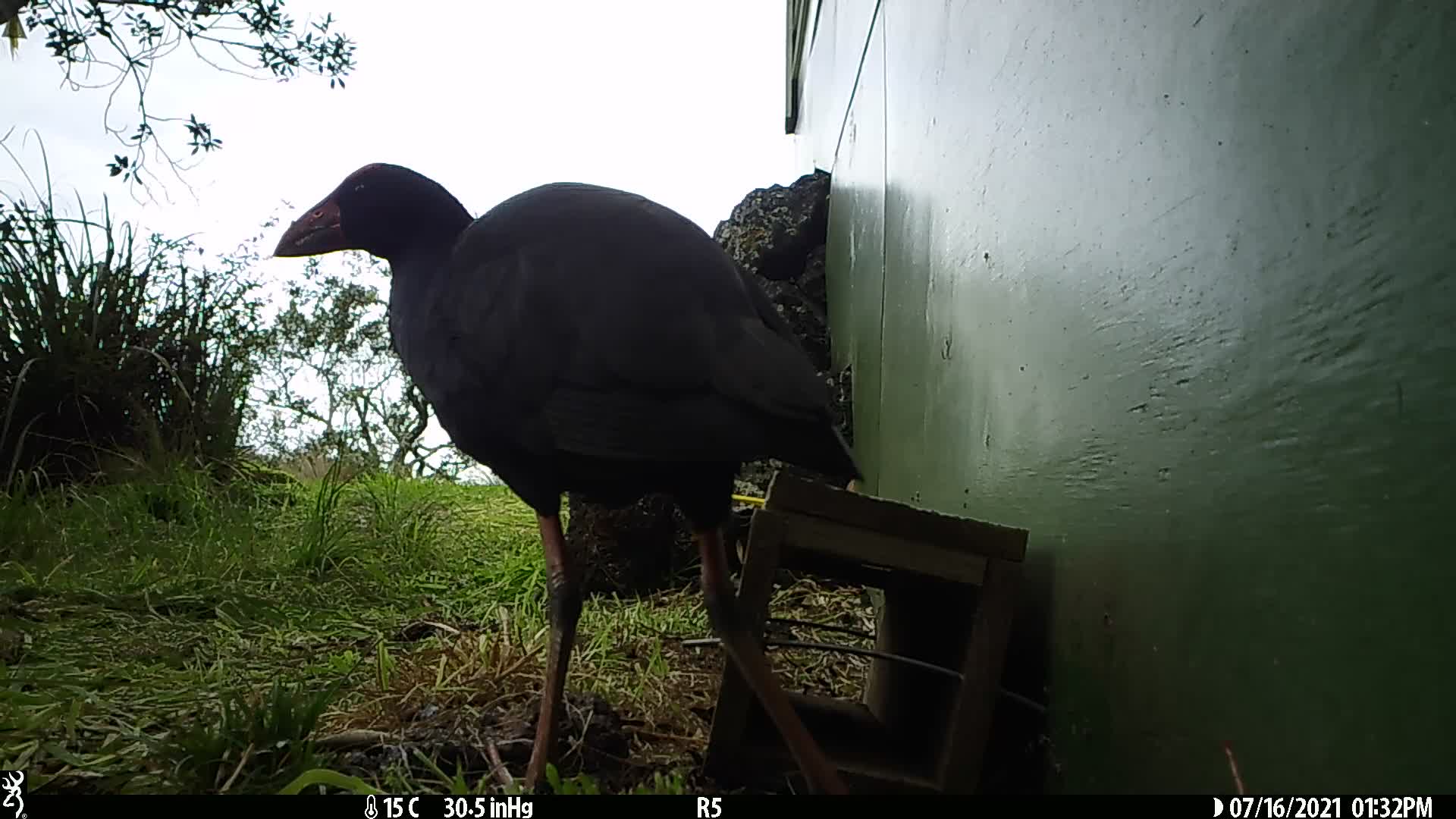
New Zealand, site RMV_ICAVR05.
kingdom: Animalia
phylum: Chordata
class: Aves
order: Gruiformes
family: Rallidae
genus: Porphyrio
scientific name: Porphyrio melanotus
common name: australasian swamphen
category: pukeko